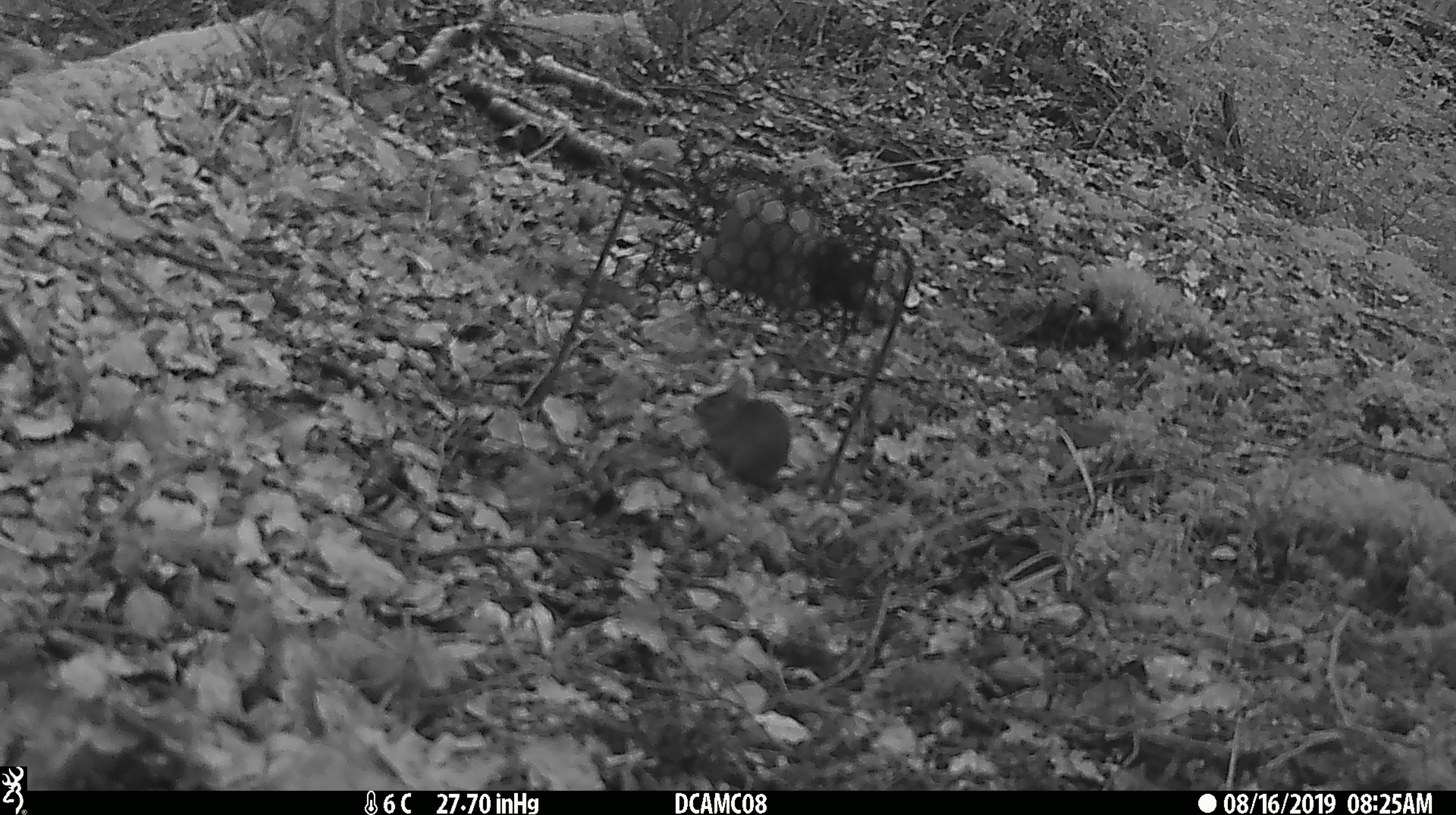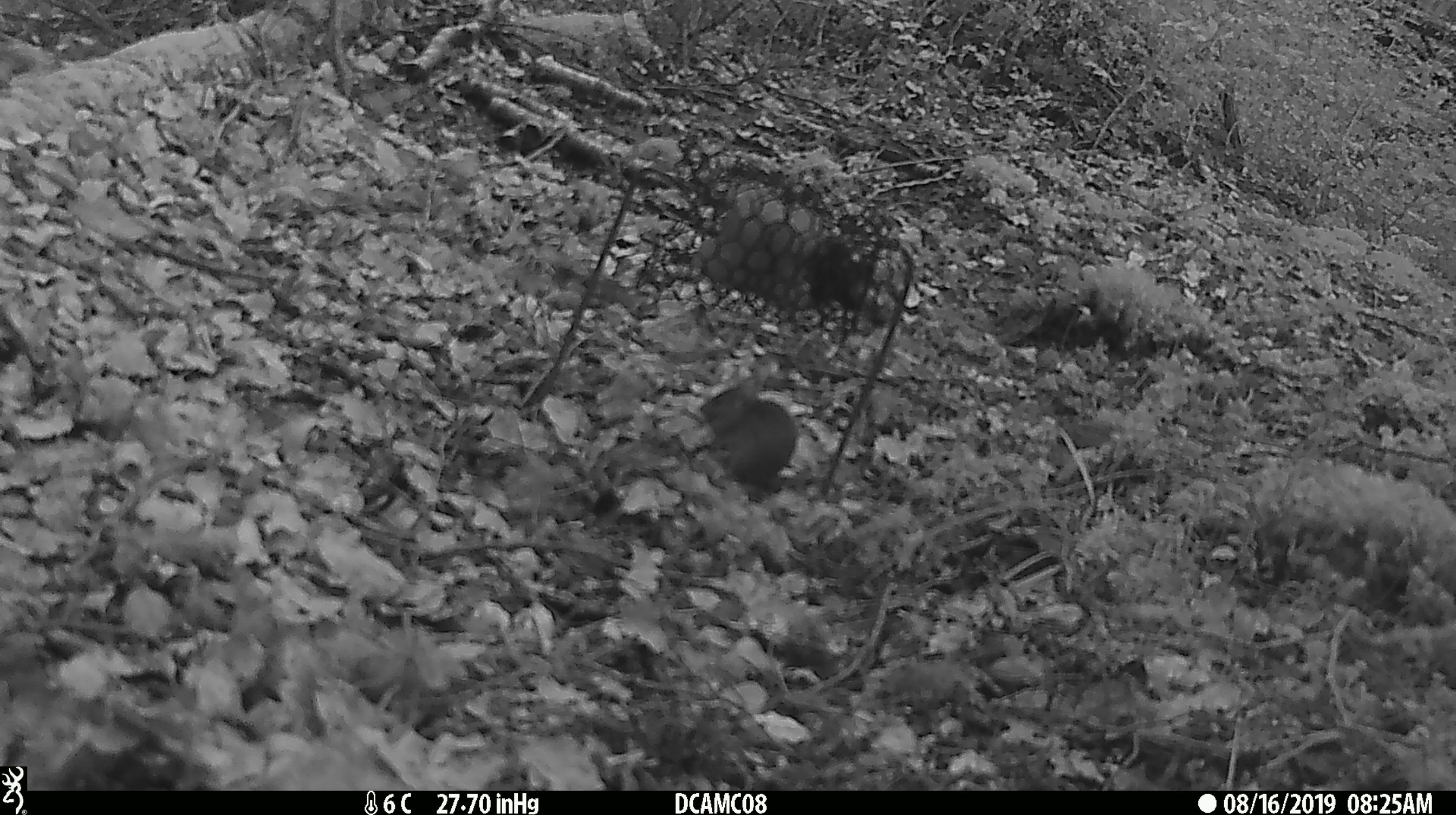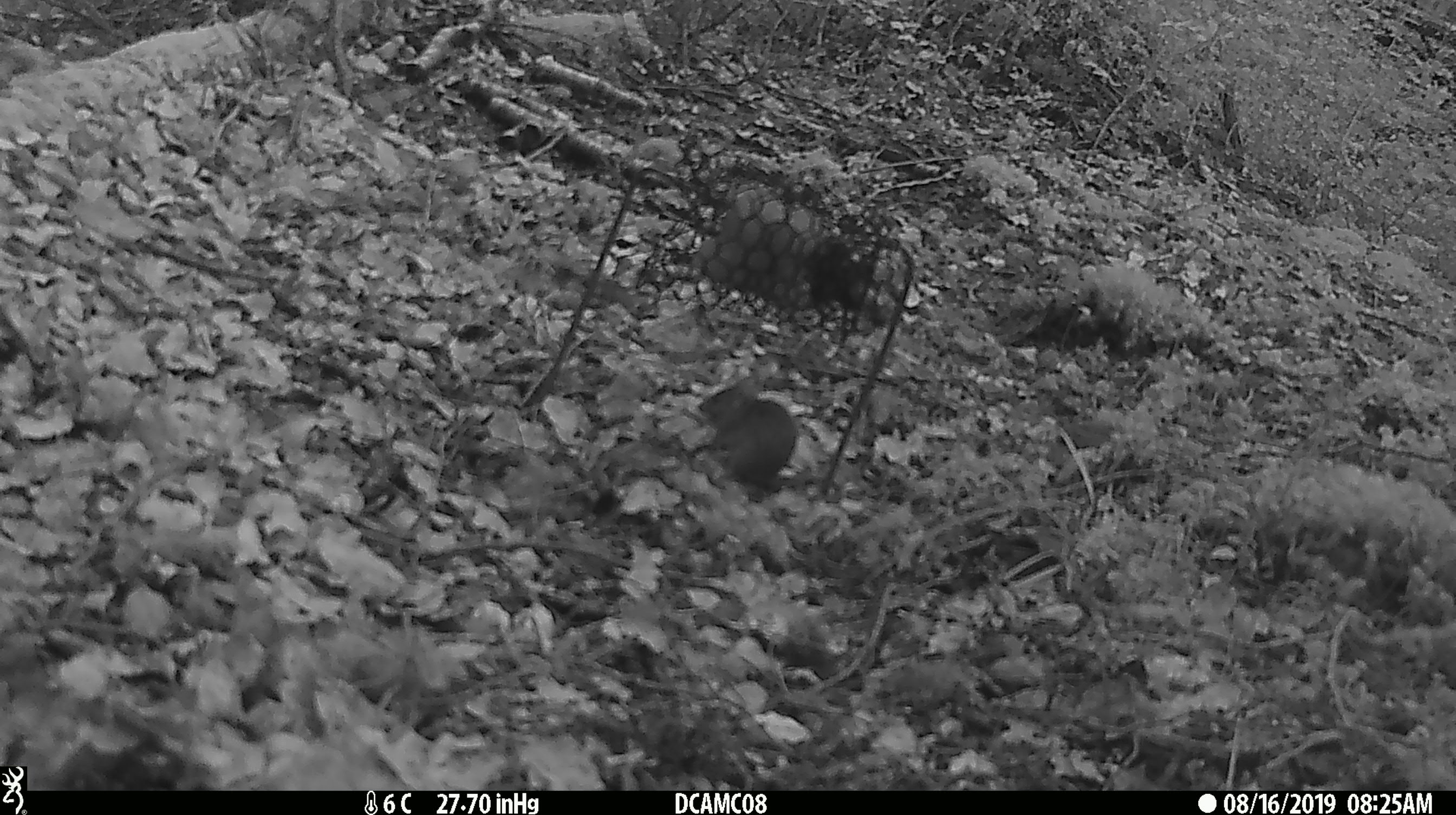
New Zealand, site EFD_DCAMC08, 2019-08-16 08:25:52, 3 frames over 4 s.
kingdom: Animalia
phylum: Chordata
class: Mammalia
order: Rodentia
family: Muridae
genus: Mus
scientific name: Mus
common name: mouse